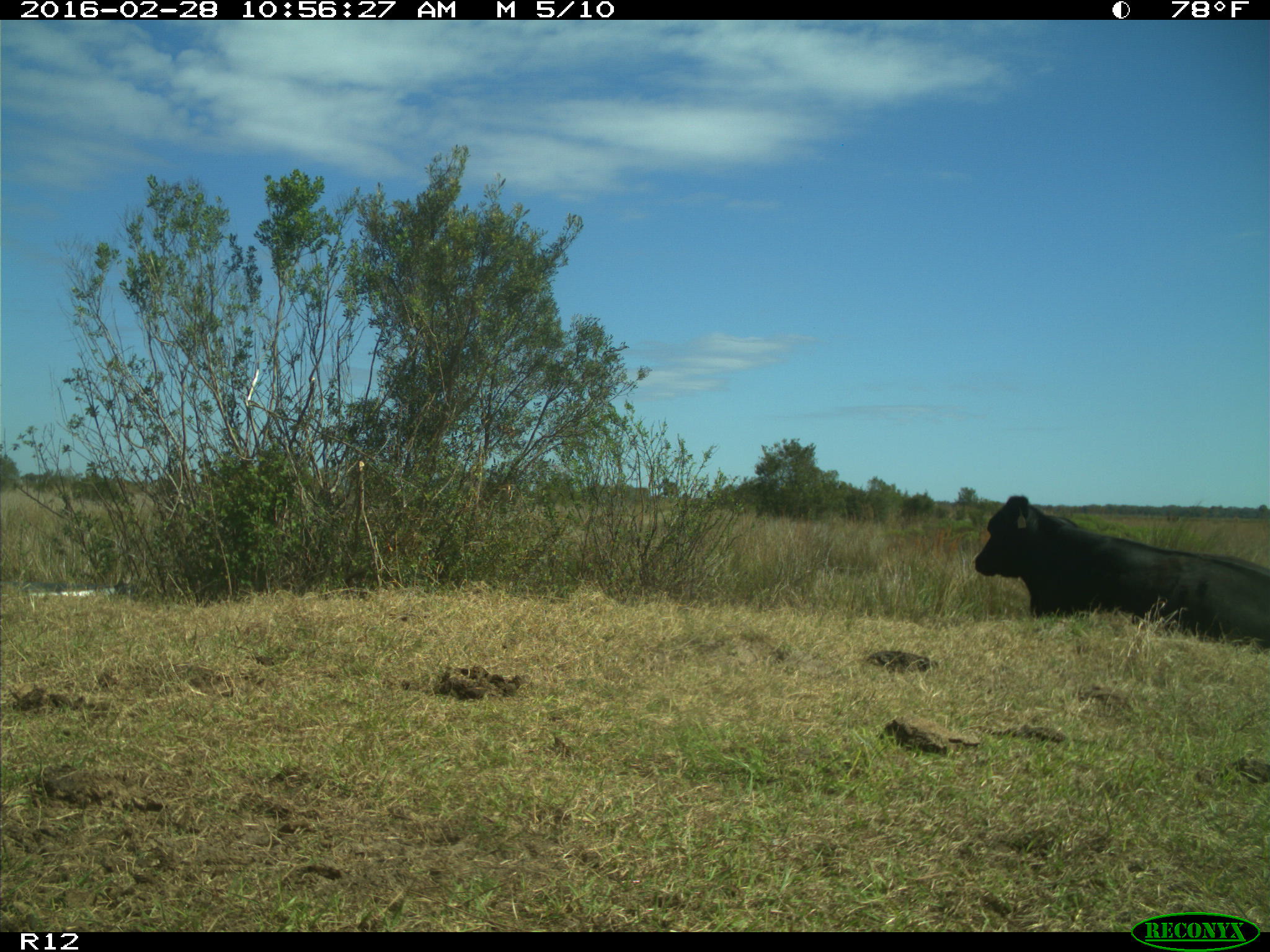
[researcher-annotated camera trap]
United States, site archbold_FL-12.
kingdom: Animalia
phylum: Chordata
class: Mammalia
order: Artiodactyla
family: Bovidae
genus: Bos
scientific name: Bos taurus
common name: domestic cow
Bos taurus (domestic cow).